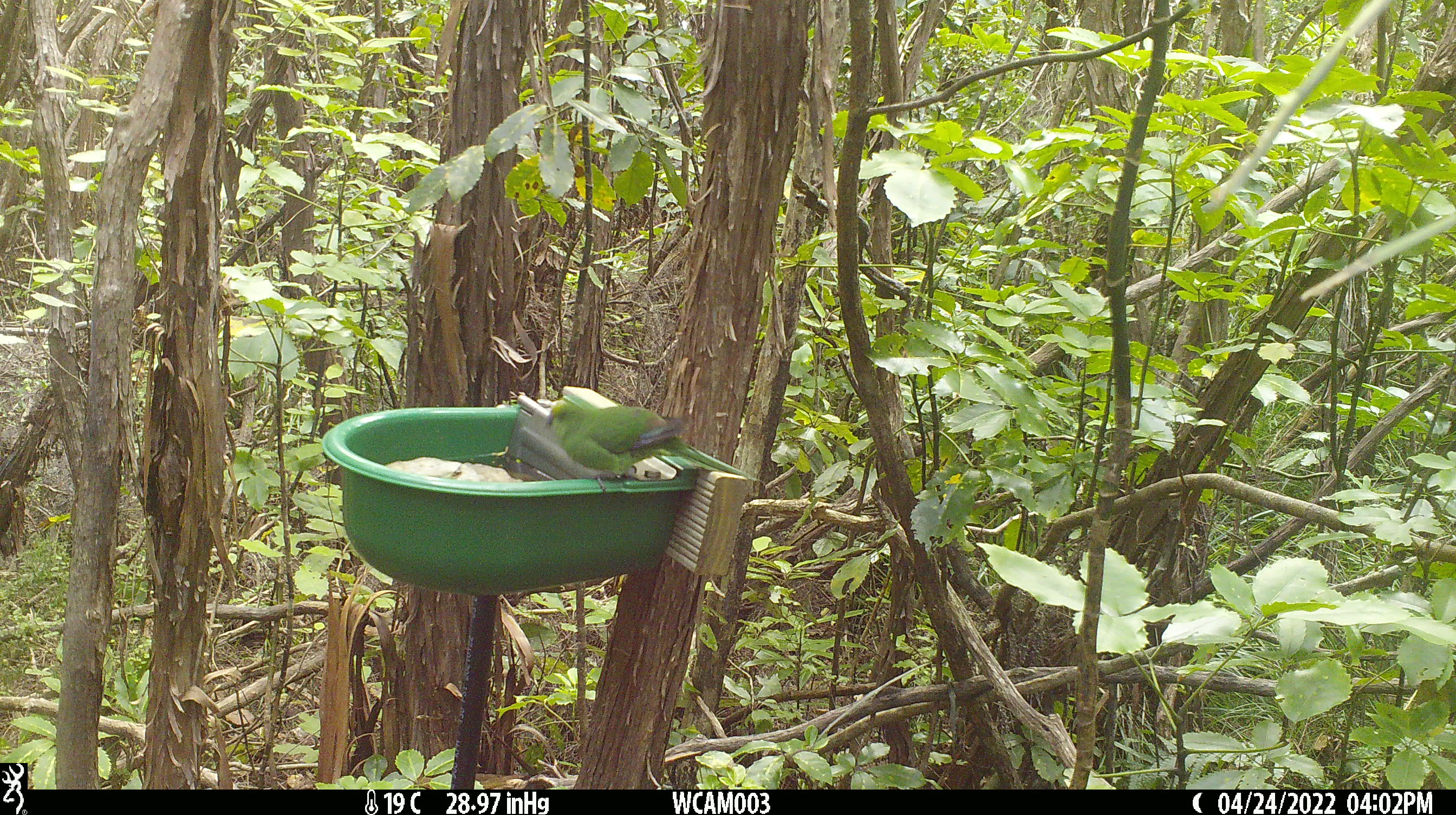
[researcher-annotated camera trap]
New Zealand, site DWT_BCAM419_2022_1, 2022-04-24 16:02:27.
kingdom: Animalia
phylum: Chordata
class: Aves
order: Psittaciformes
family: Psittaculidae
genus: Cyanoramphus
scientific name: Cyanoramphus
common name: parakeet